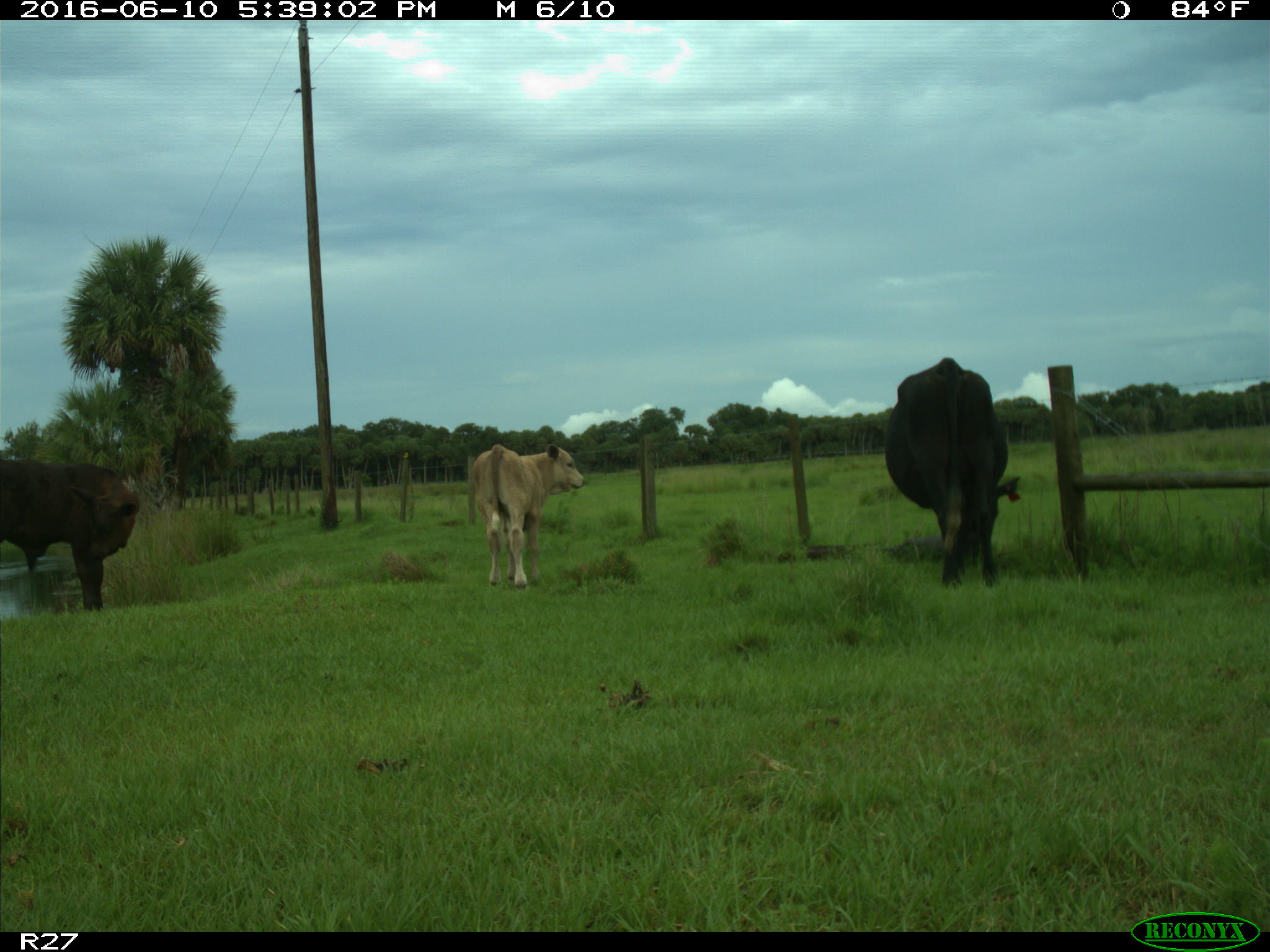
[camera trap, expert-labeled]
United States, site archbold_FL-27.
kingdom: Animalia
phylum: Chordata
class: Mammalia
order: Artiodactyla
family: Bovidae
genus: Bos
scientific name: Bos taurus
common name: domestic cow